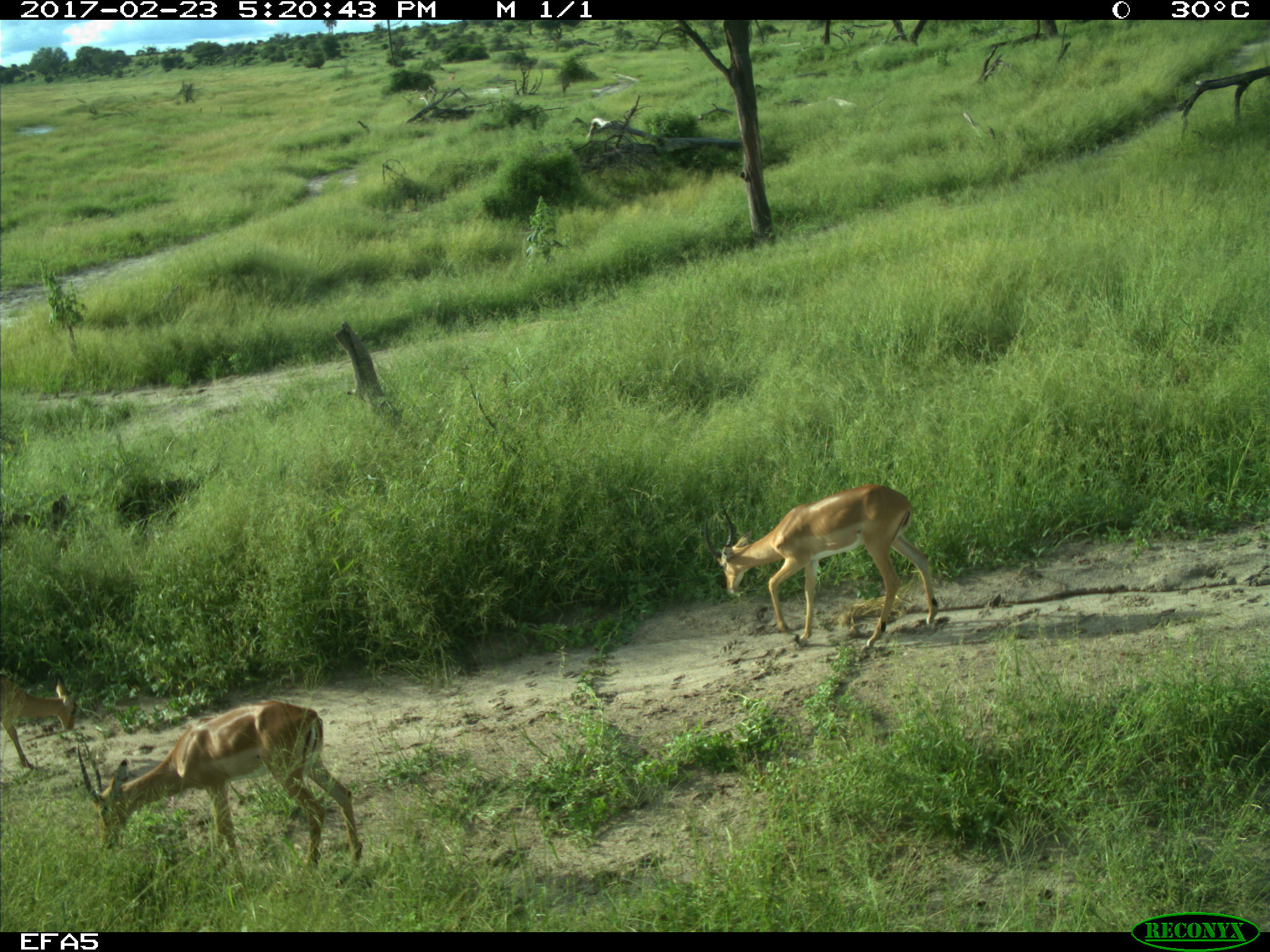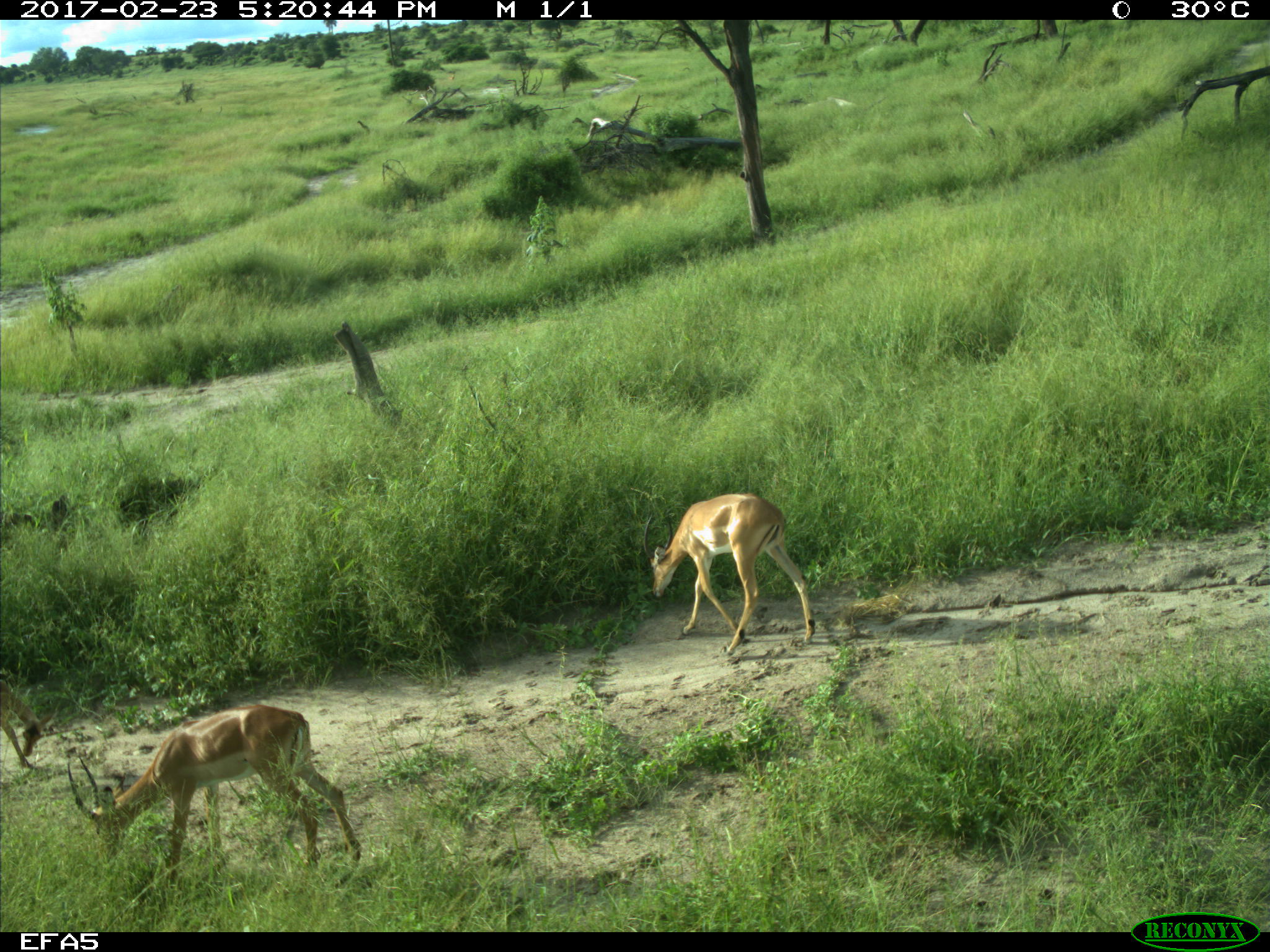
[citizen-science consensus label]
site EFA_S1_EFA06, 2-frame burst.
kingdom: Animalia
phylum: Chordata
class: Mammalia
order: Artiodactyla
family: Bovidae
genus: Aepyceros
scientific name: Aepyceros melampus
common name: impala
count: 3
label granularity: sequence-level